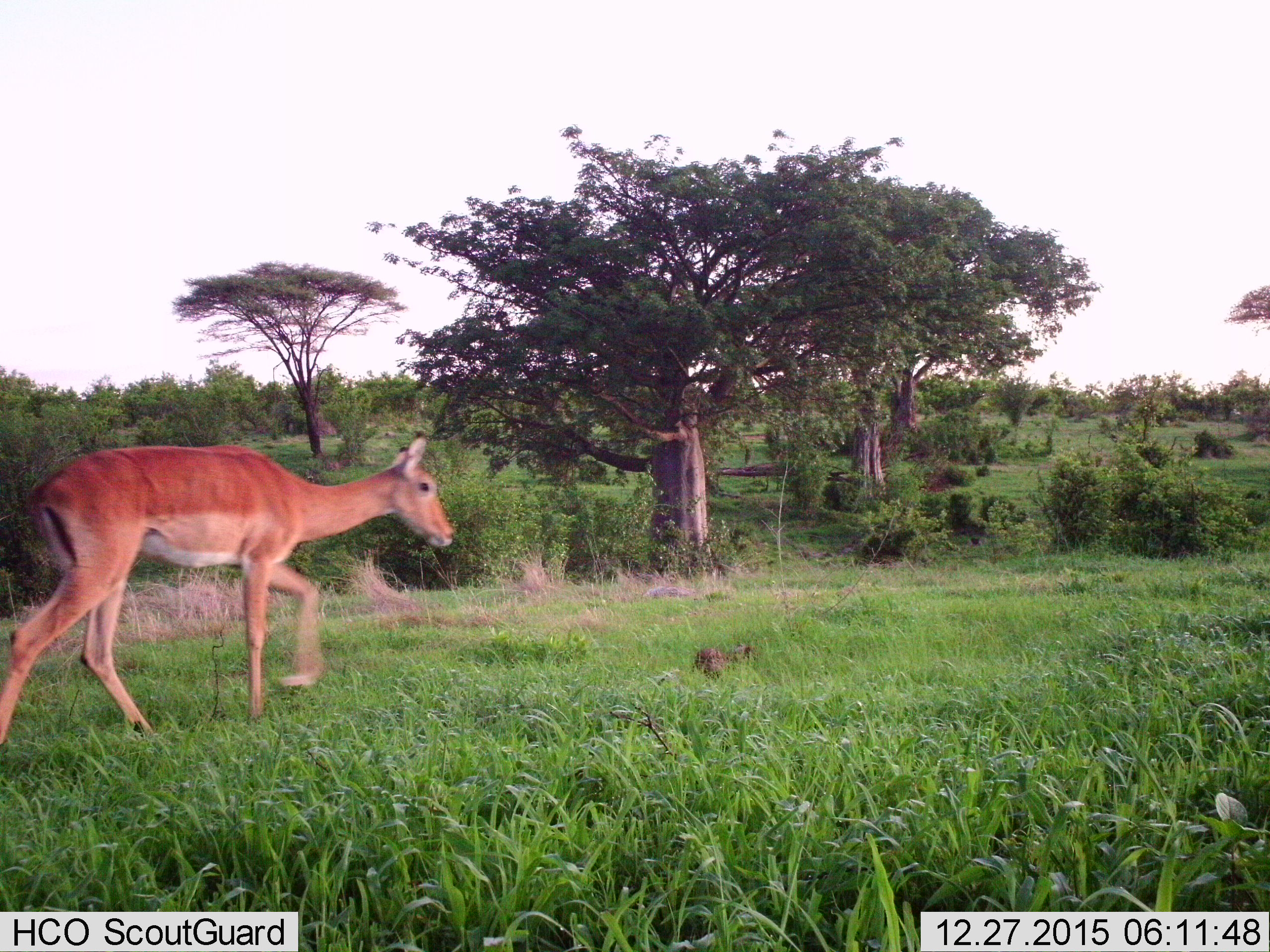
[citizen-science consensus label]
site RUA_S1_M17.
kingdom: Animalia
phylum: Chordata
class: Mammalia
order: Artiodactyla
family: Bovidae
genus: Aepyceros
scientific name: Aepyceros melampus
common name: impala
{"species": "impala (Aepyceros melampus)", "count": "1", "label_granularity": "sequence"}